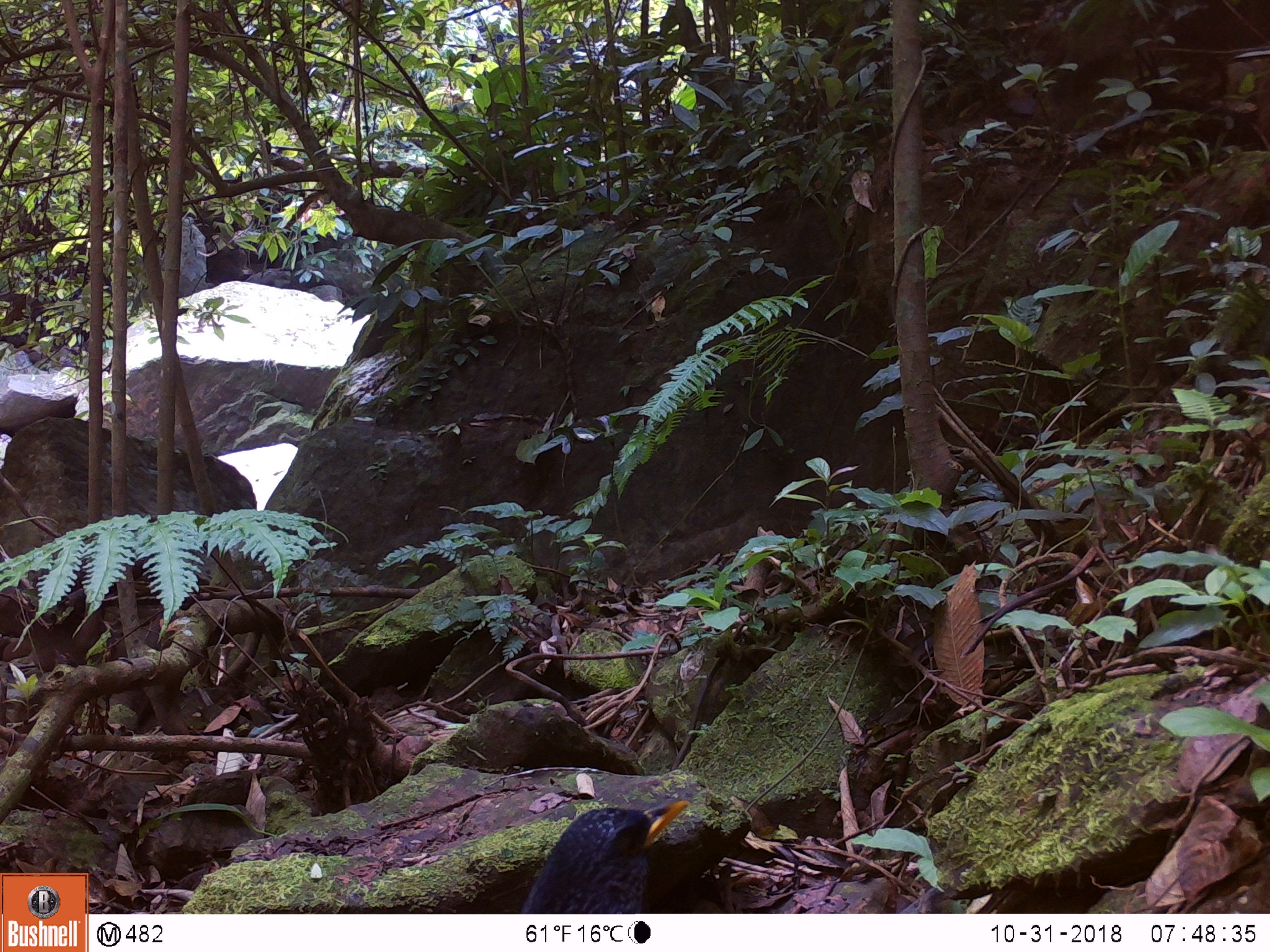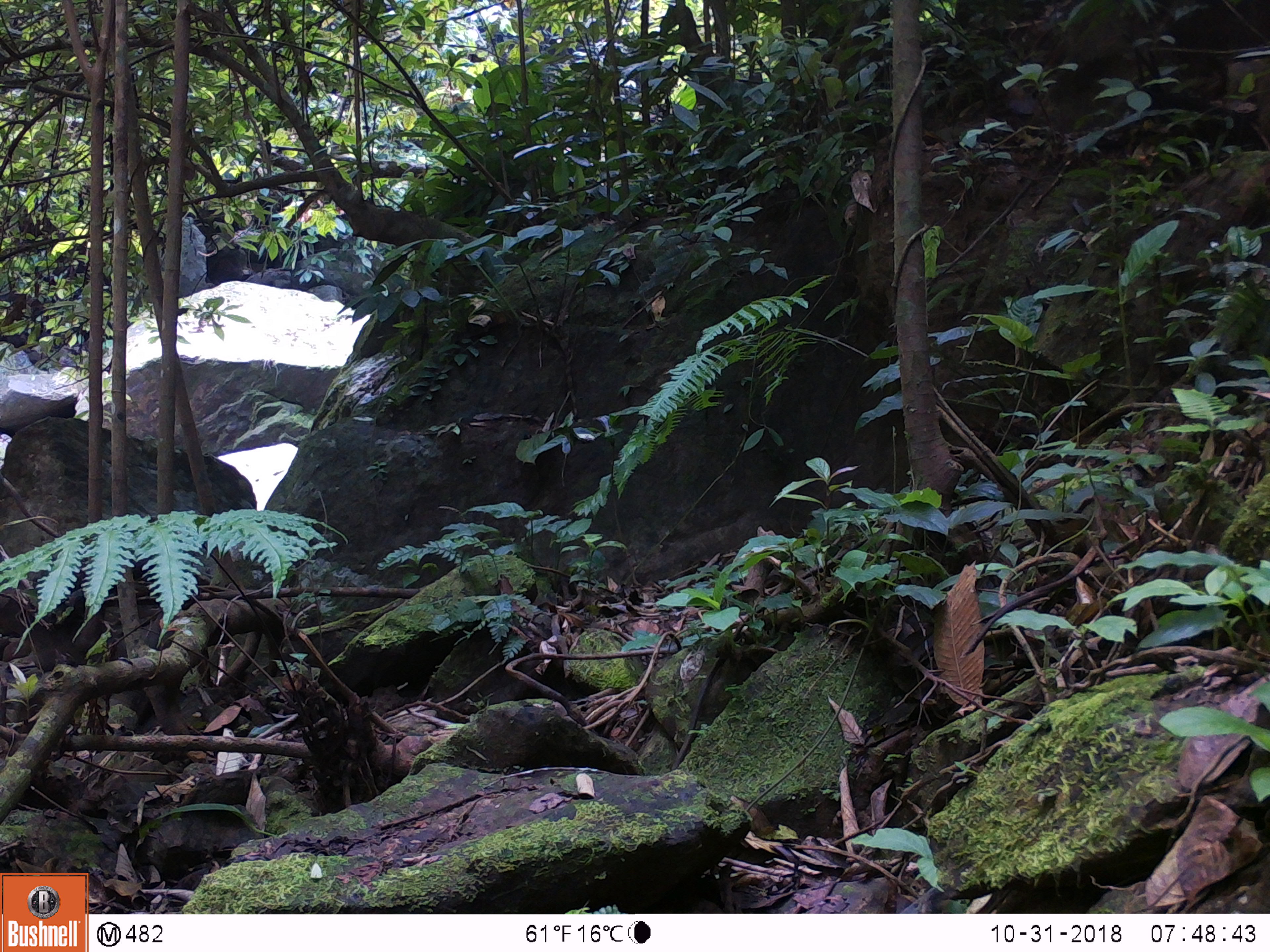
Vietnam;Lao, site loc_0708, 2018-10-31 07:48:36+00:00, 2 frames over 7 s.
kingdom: Animalia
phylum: Chordata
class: Aves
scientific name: Aves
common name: bird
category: unidentified bird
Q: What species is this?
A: Unidentified bird (bird) (Aves).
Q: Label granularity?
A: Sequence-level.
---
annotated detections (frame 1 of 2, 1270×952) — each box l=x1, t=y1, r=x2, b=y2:
unidentified bird: l=520, t=799, r=690, b=912